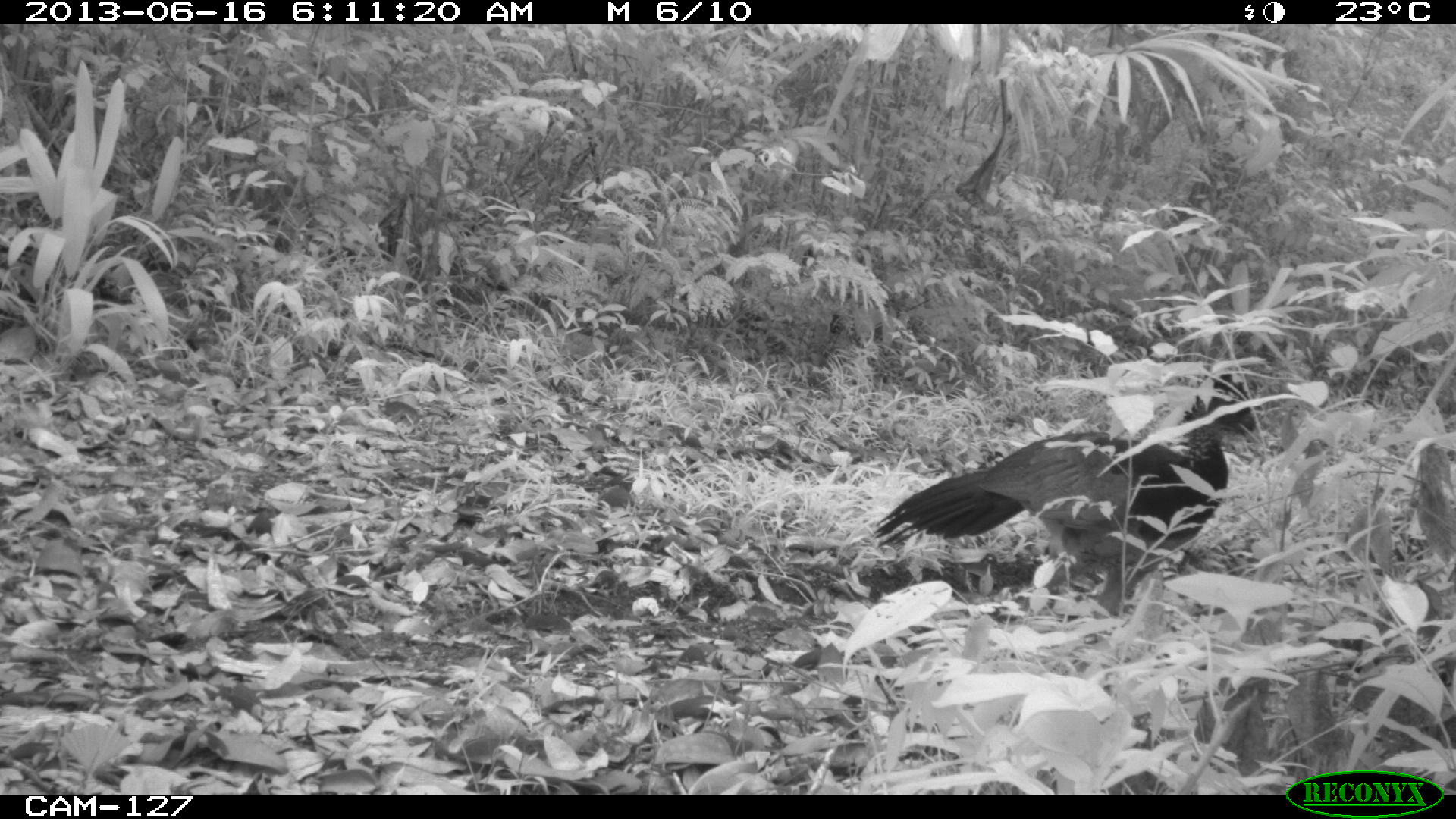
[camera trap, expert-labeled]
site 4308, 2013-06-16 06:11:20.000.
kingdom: Animalia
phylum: Chordata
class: Aves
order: Galliformes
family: Cracidae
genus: Crax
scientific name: Crax rubra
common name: great curassow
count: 1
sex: female